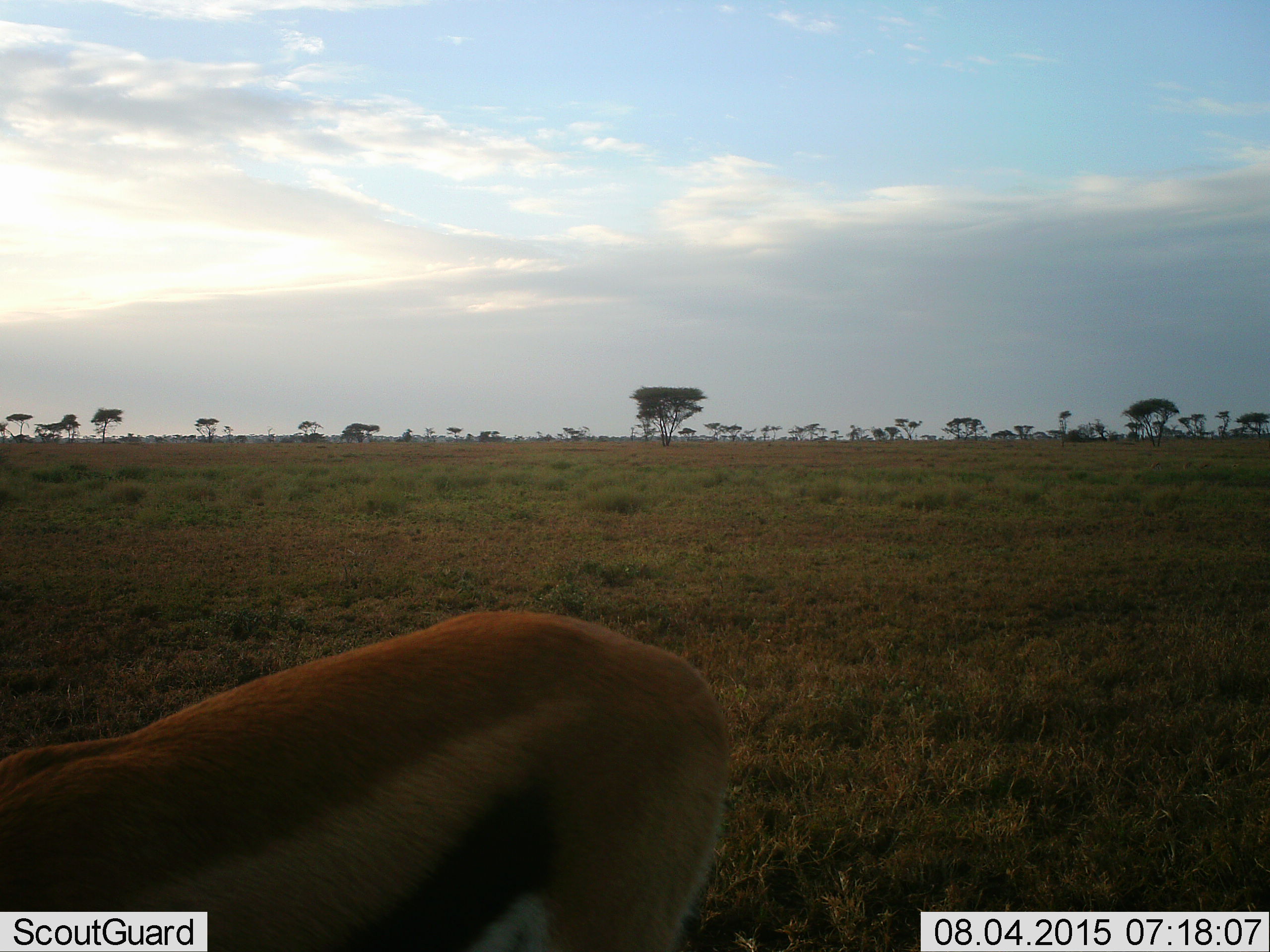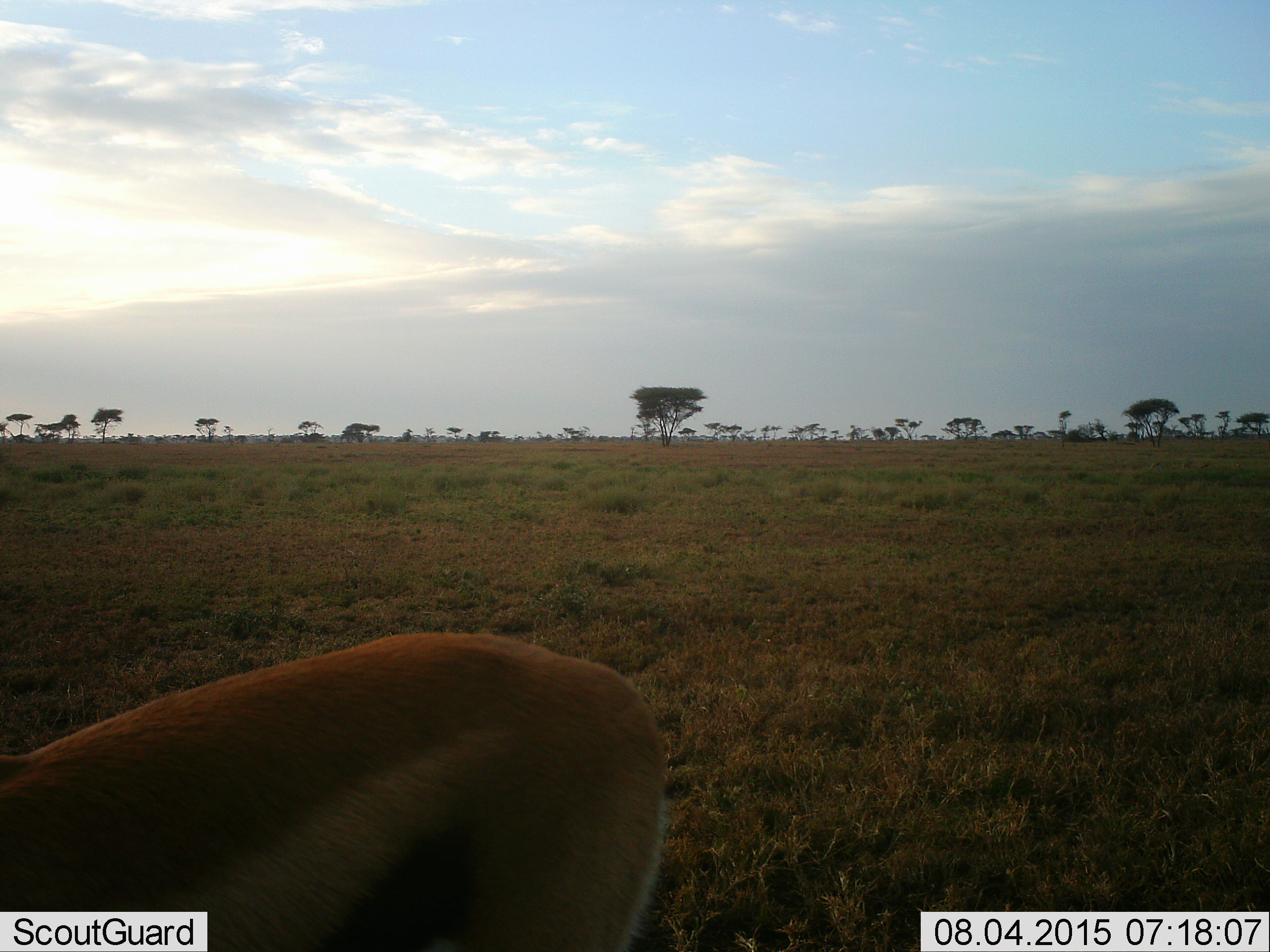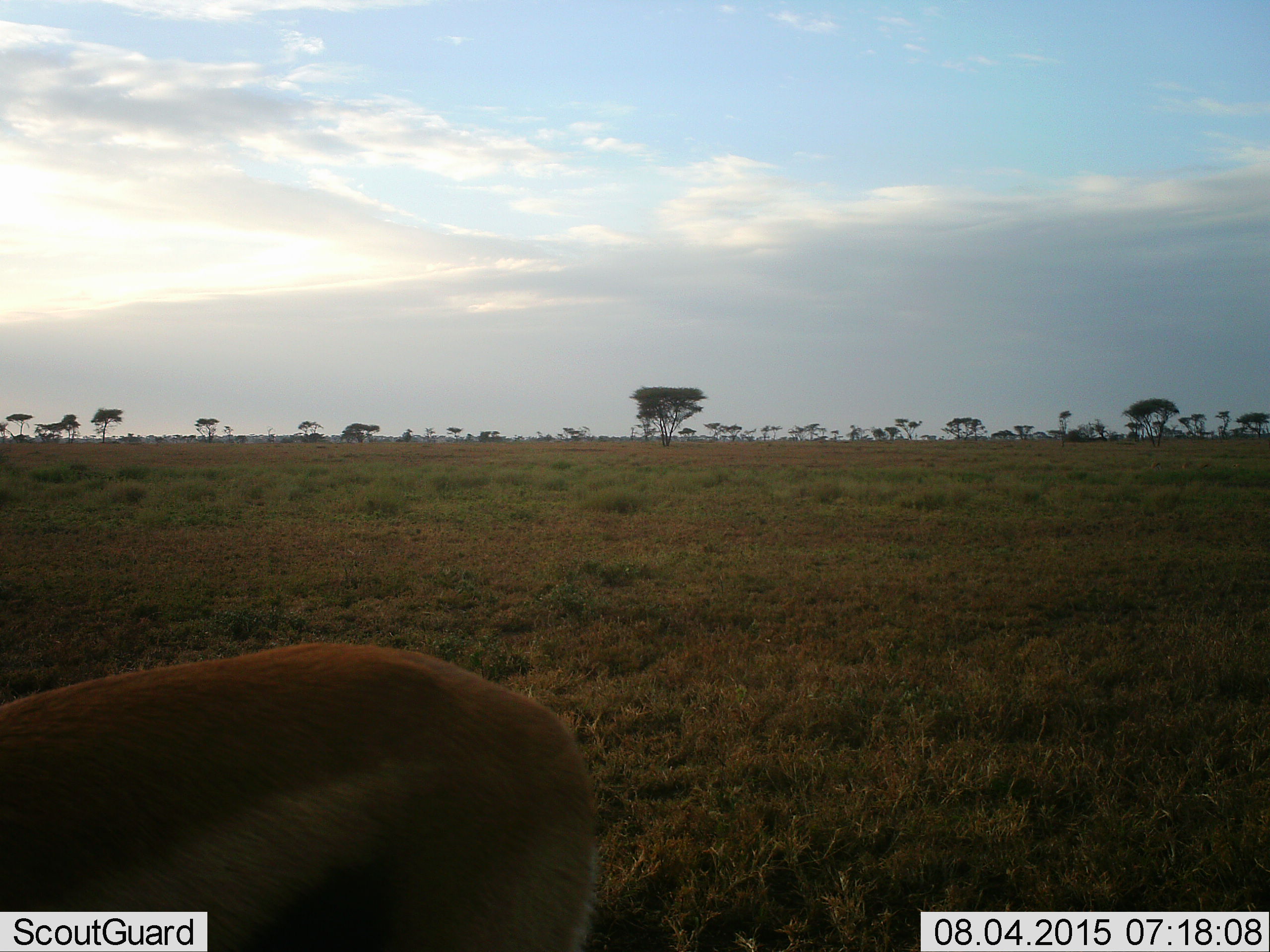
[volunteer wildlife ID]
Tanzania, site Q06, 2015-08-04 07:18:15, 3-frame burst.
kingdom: Animalia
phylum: Chordata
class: Mammalia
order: Artiodactyla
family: Bovidae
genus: Eudorcas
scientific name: Eudorcas thomsonii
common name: thomson's gazelle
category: gazellethomsons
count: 1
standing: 50%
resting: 0%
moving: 50%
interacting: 0%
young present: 0%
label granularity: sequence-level